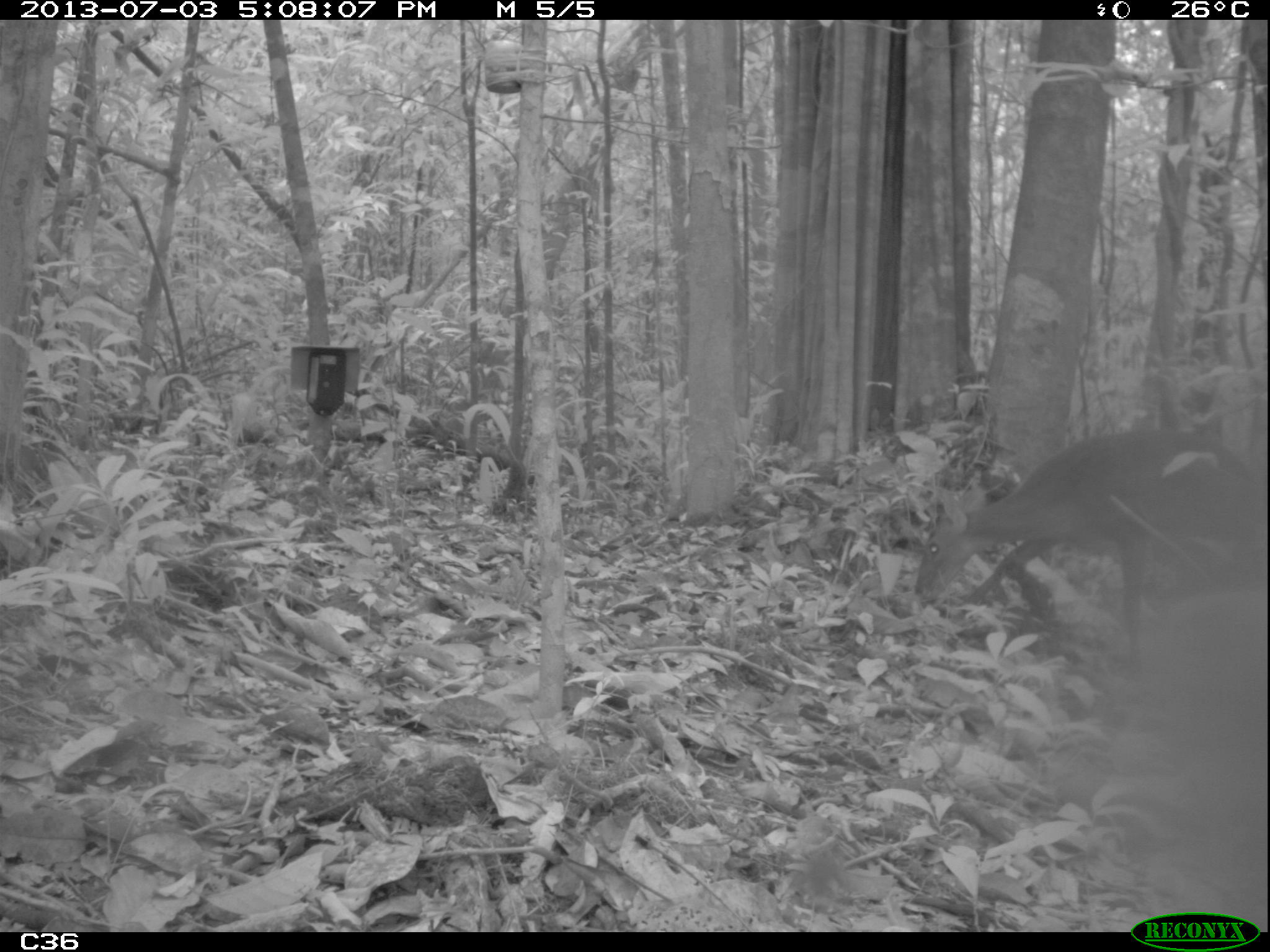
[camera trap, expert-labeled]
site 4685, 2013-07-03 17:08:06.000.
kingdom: Animalia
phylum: Chordata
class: Mammalia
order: Artiodactyla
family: Cervidae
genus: Mazama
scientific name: Mazama gouazoubira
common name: gray brocket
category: mazama gouazaoubira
Mazama gouazaoubira (gray brocket) (Mazama gouazoubira), count 1, age adult.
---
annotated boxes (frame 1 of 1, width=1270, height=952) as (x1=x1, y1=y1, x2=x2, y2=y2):
mazama gouazaoubira: (x1=912, y1=427, x2=1260, y2=643)